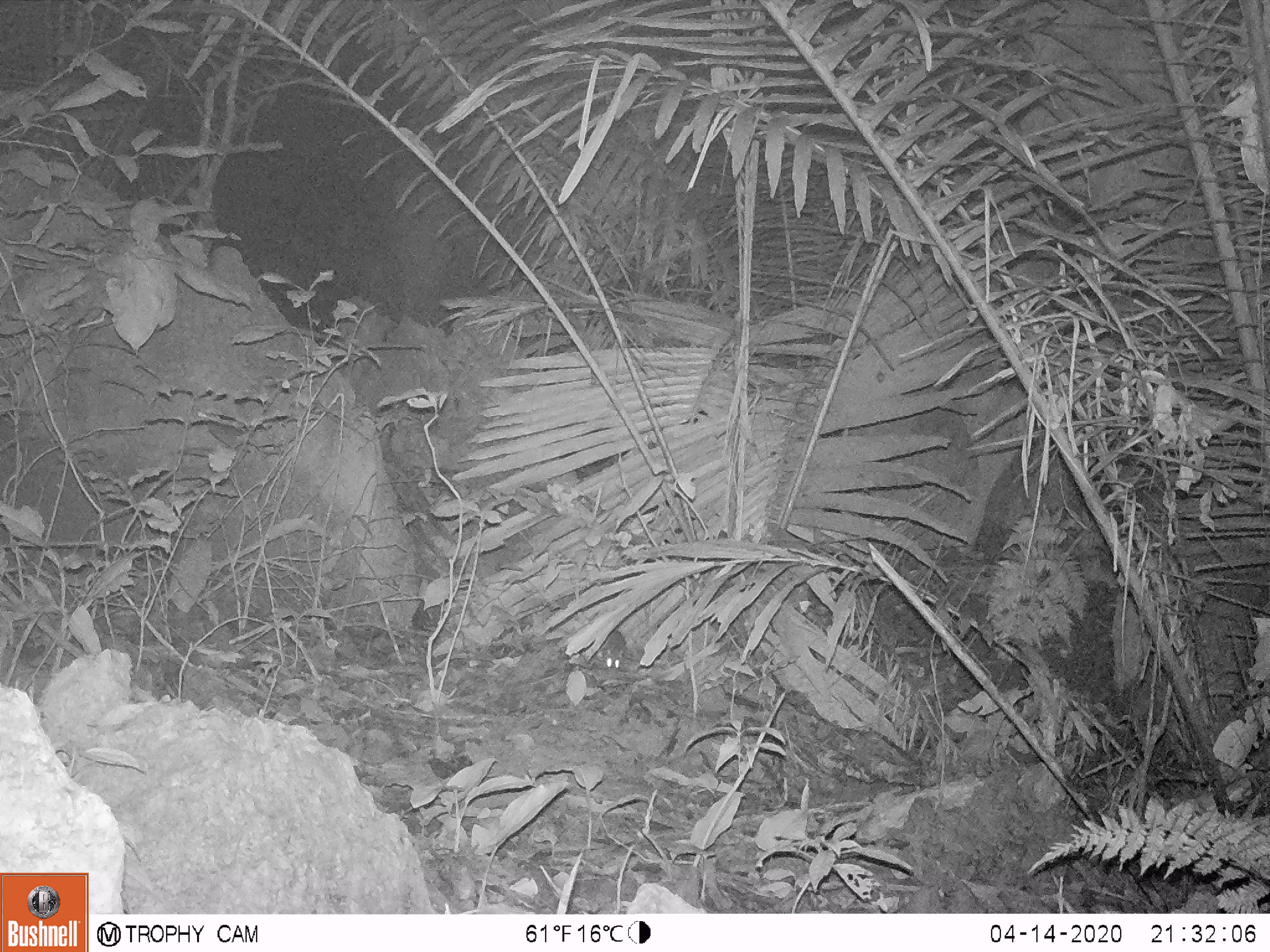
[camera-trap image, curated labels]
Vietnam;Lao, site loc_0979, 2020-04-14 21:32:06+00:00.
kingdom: Animalia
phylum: Chordata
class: Mammalia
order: Rodentia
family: Muridae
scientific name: Muridae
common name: old-world mice and rats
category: unidentified murid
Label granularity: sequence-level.